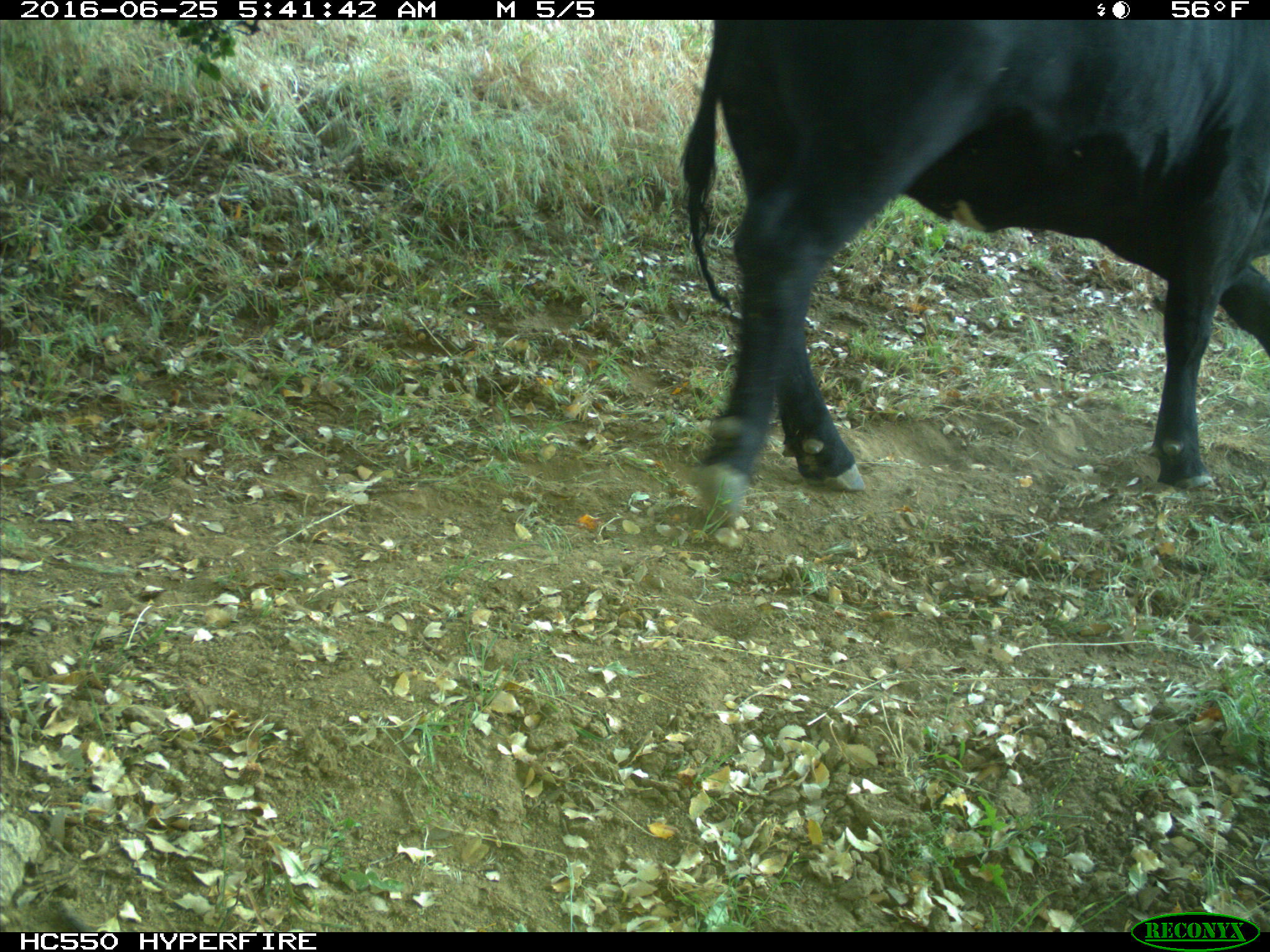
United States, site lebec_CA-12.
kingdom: Animalia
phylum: Chordata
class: Mammalia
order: Artiodactyla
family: Bovidae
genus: Bos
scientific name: Bos taurus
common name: domestic cow